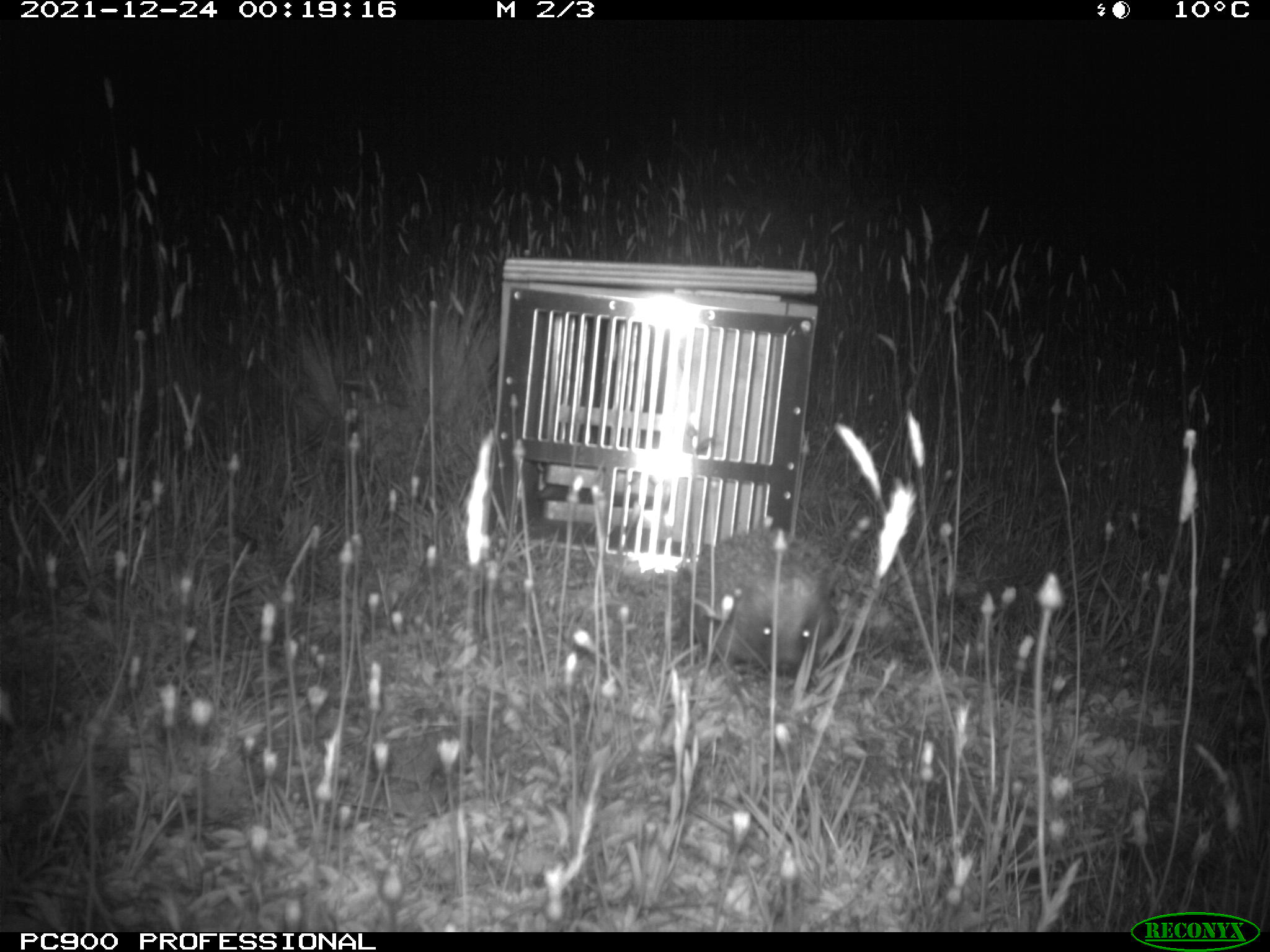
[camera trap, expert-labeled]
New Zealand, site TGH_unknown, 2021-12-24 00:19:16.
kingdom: Animalia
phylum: Chordata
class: Mammalia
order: Eulipotyphla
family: Erinaceidae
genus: Erinaceus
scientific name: Erinaceus europaeus europaeus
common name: european hedgehog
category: hedgehog